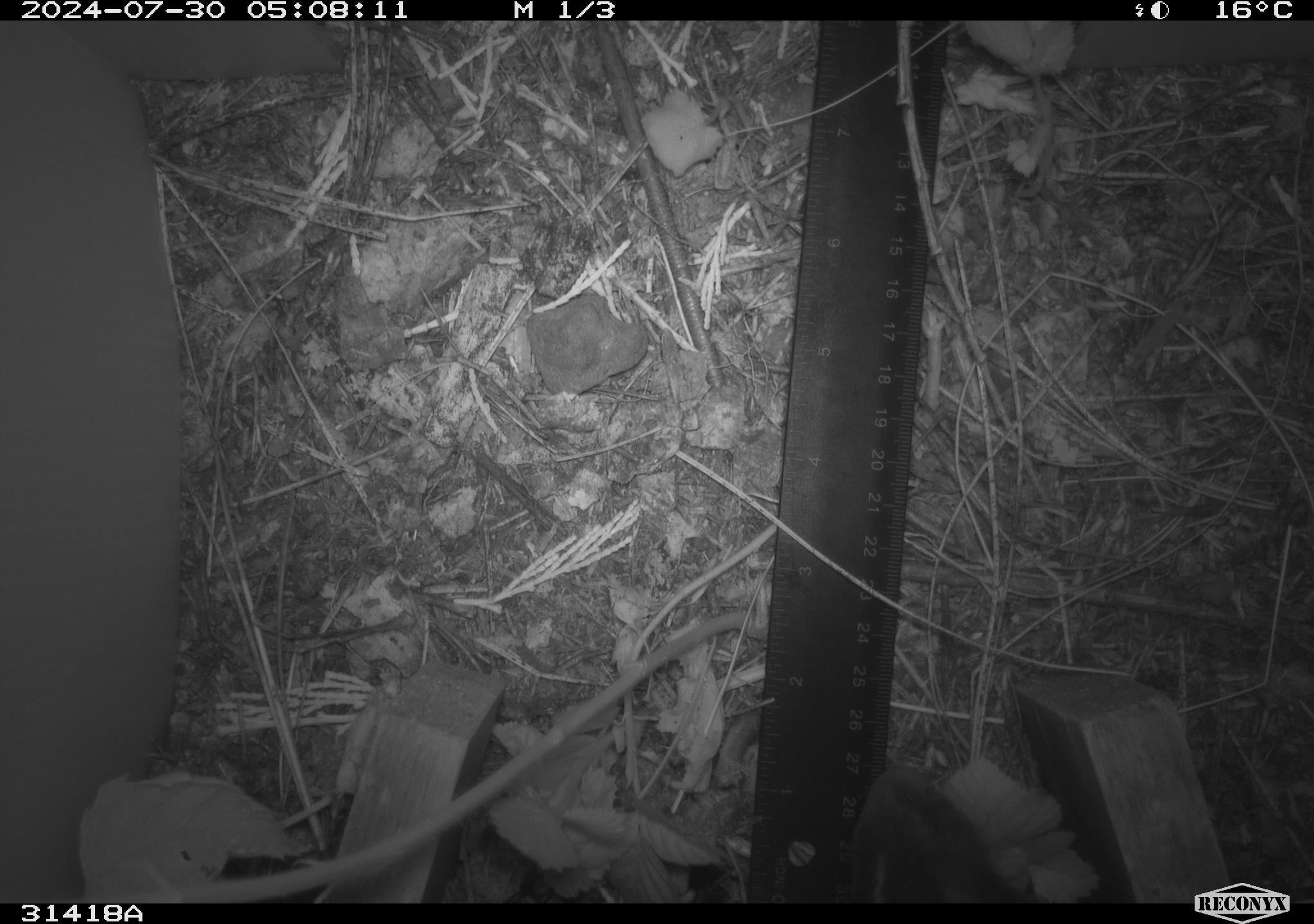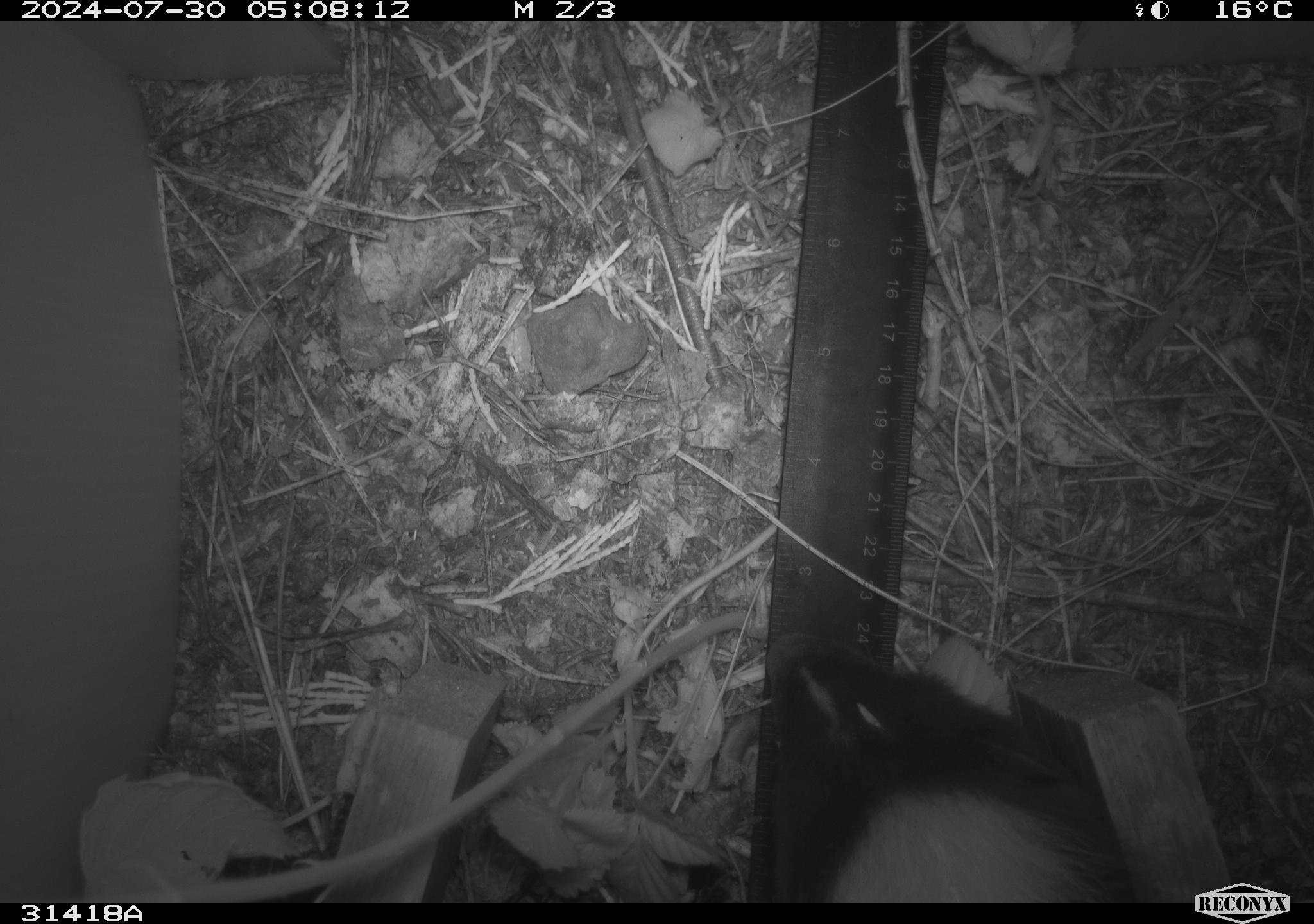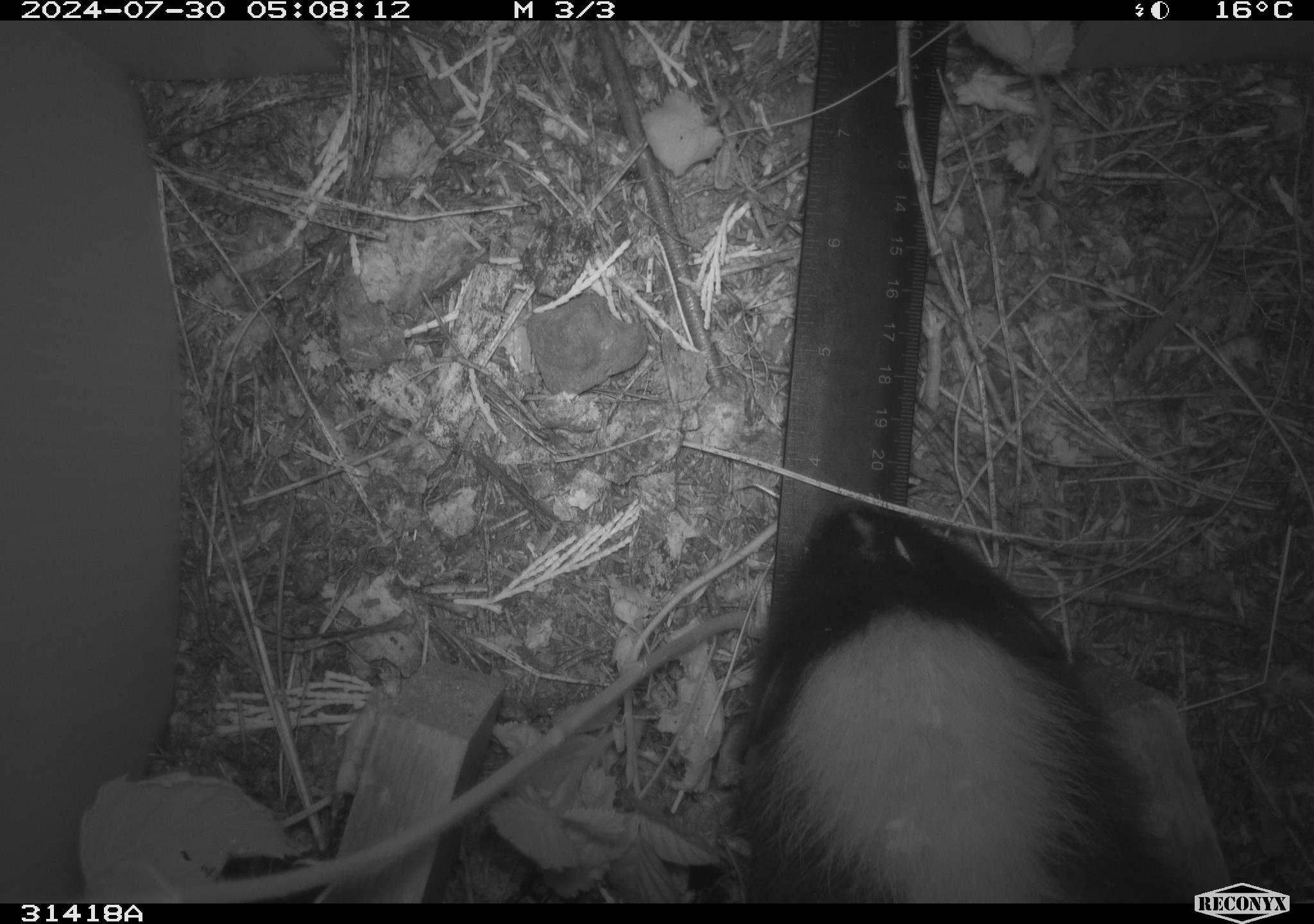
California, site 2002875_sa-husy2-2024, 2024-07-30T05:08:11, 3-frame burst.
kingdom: Animalia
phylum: Chordata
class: Mammalia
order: Carnivora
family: Mephitidae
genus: Mephitis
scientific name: Mephitis mephitis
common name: striped skunk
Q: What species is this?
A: Striped skunk (Mephitis mephitis).